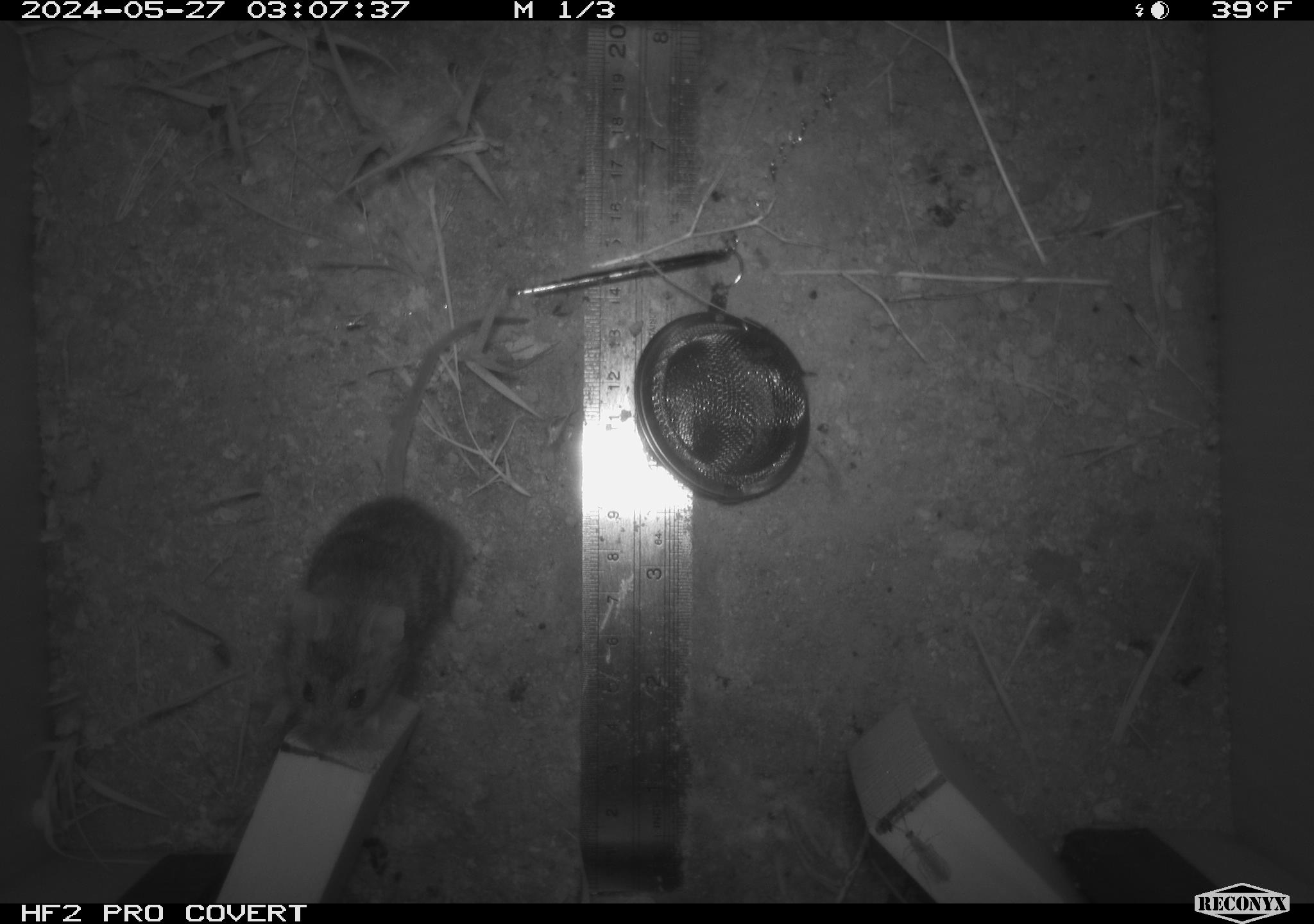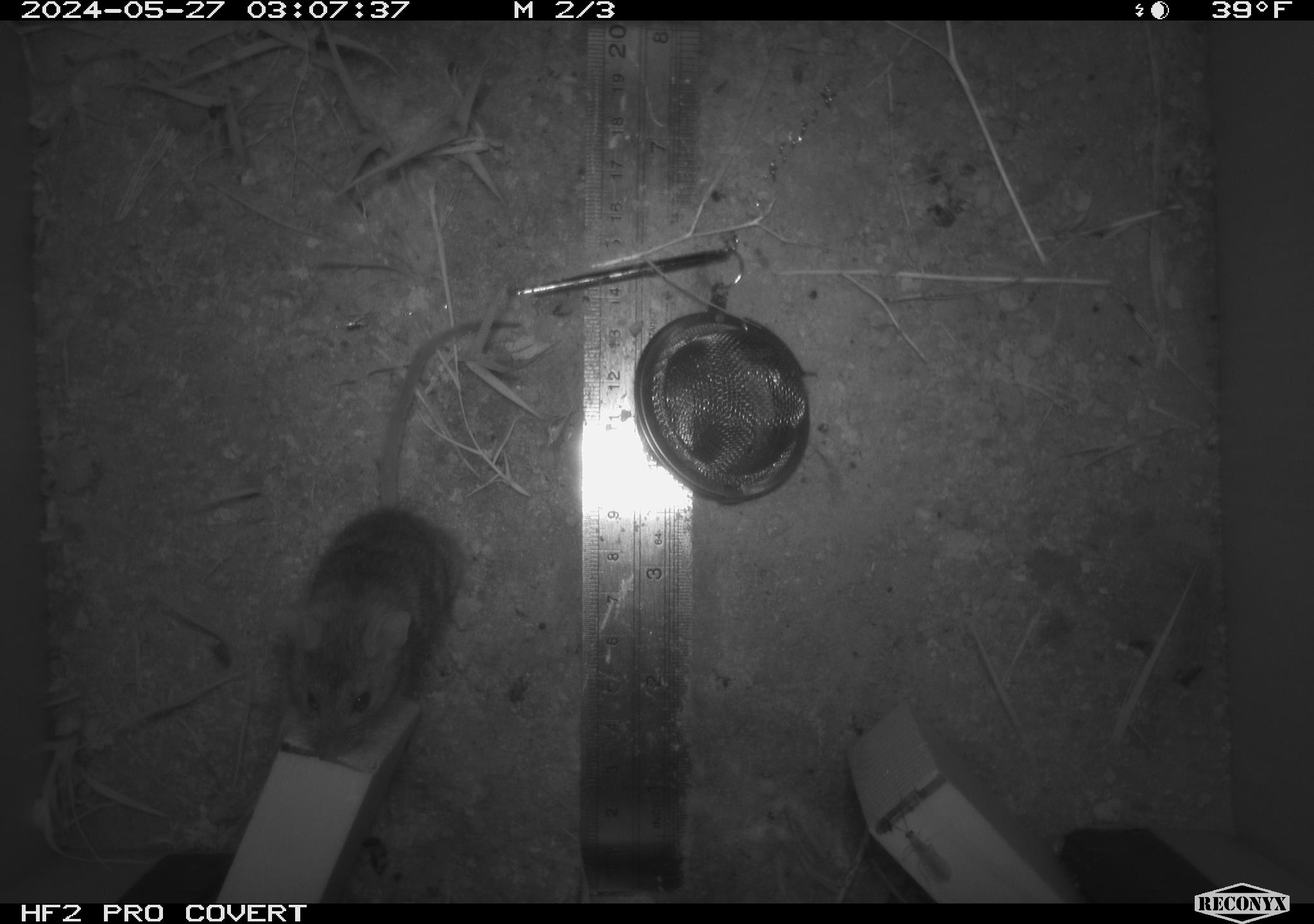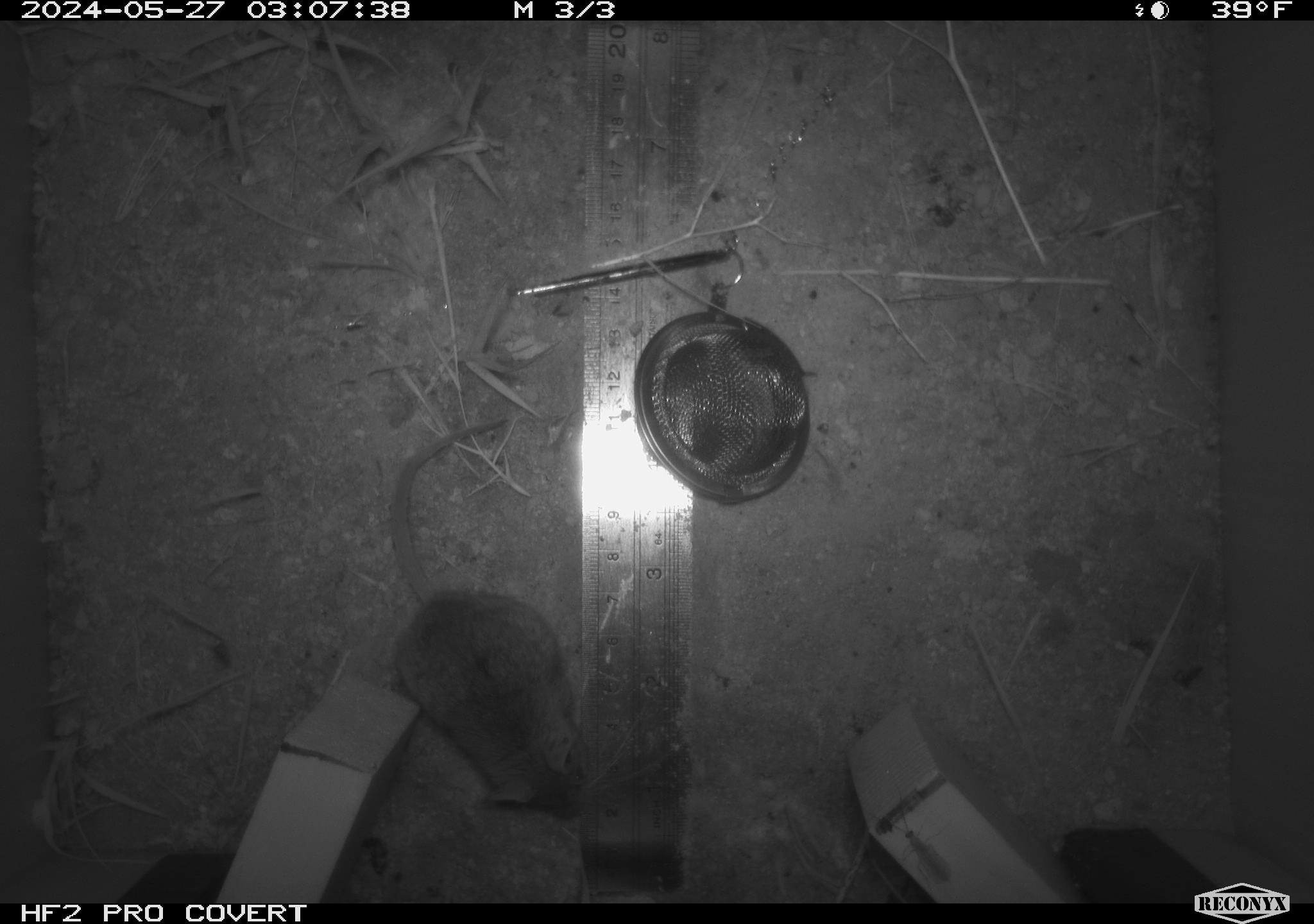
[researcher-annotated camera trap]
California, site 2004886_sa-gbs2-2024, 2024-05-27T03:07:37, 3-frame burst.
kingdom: Animalia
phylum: Chordata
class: Mammalia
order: Rodentia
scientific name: Rodentia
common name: mouse species